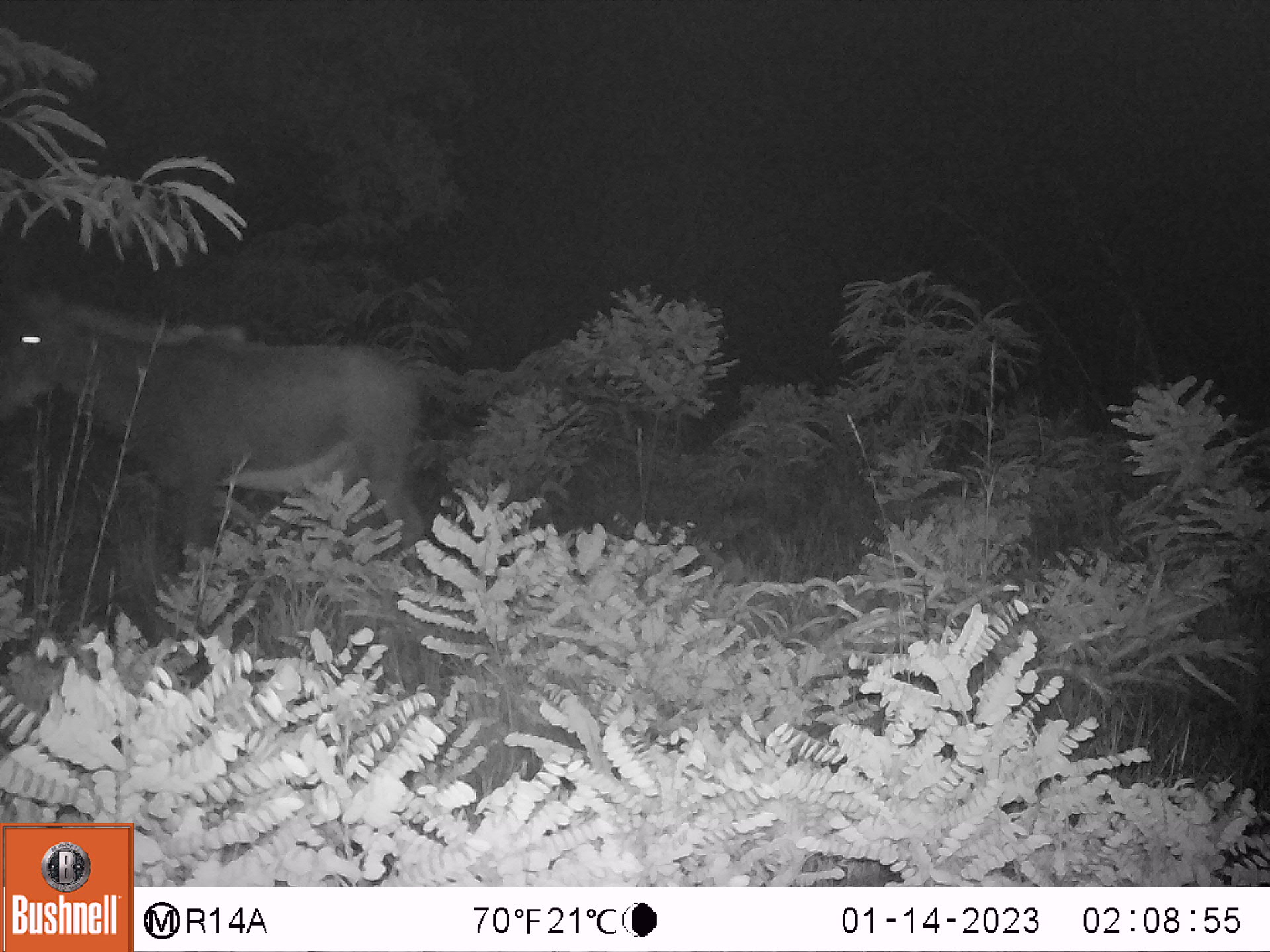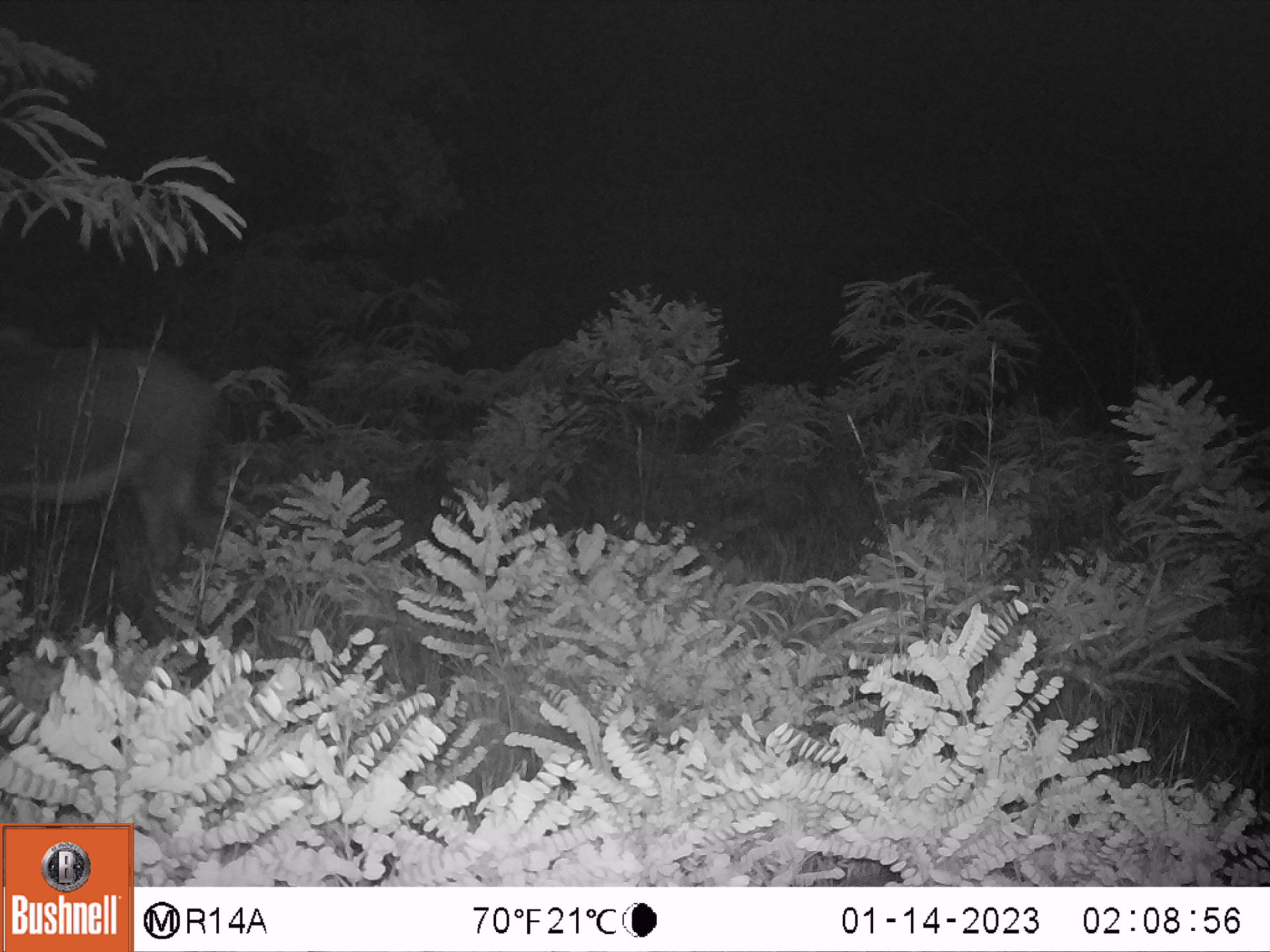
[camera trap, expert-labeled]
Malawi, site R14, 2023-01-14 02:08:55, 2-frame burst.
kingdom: Animalia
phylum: Chordata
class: Mammalia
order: Artiodactyla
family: Bovidae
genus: Hippotragus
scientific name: Hippotragus niger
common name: sable antelope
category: sable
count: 1